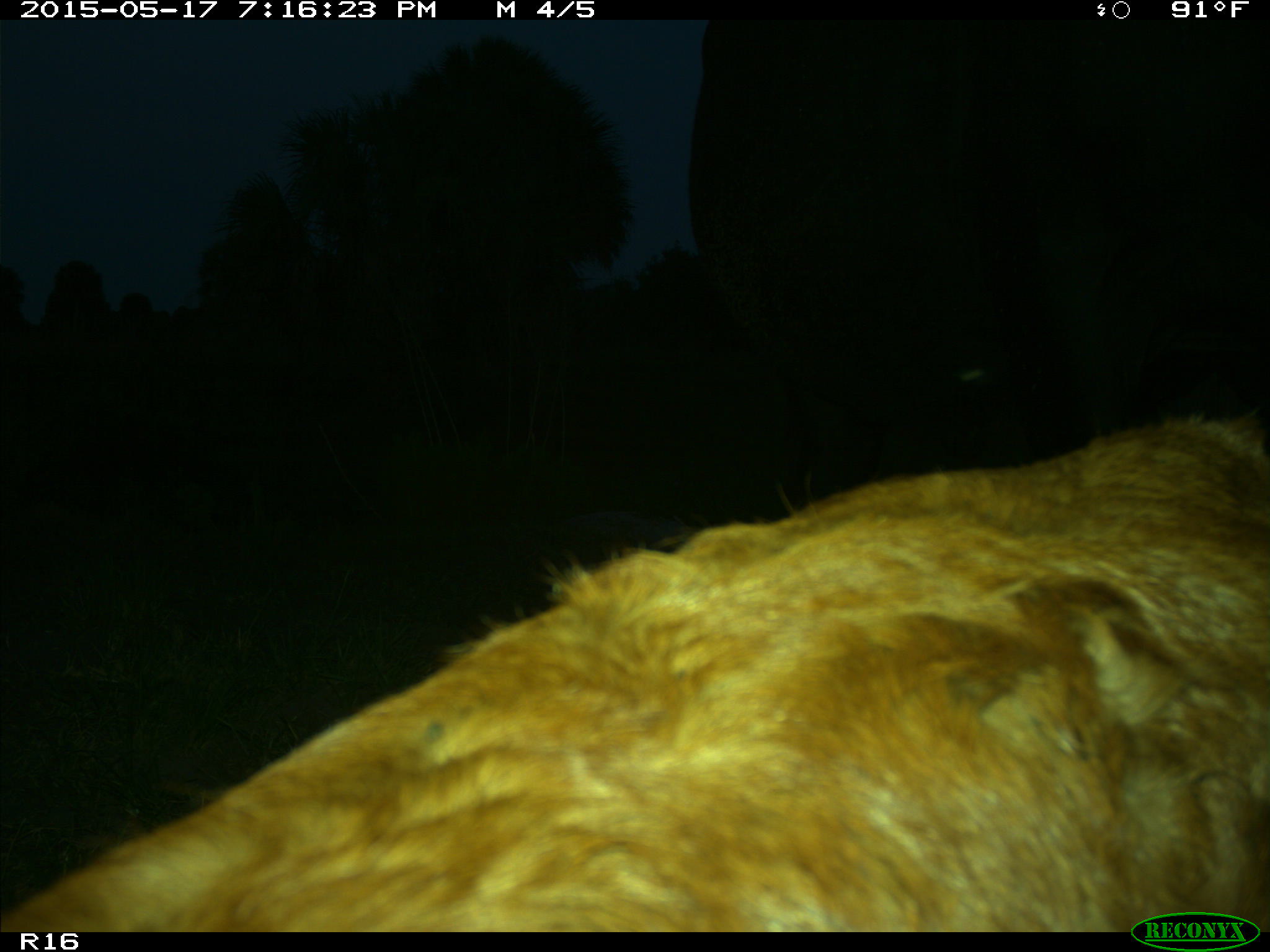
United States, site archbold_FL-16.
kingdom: Animalia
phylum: Chordata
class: Mammalia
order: Artiodactyla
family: Bovidae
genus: Bos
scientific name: Bos taurus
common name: domestic cow